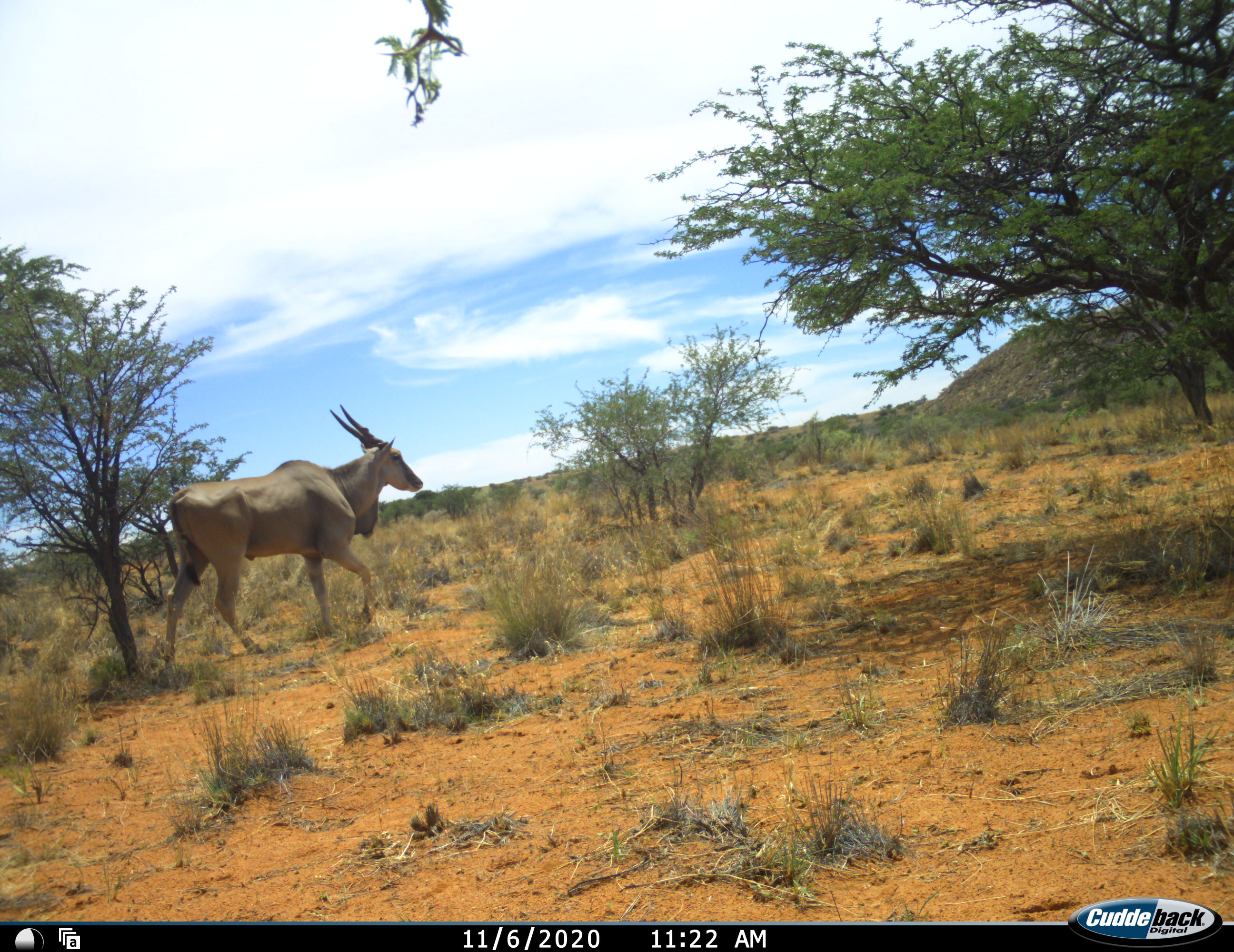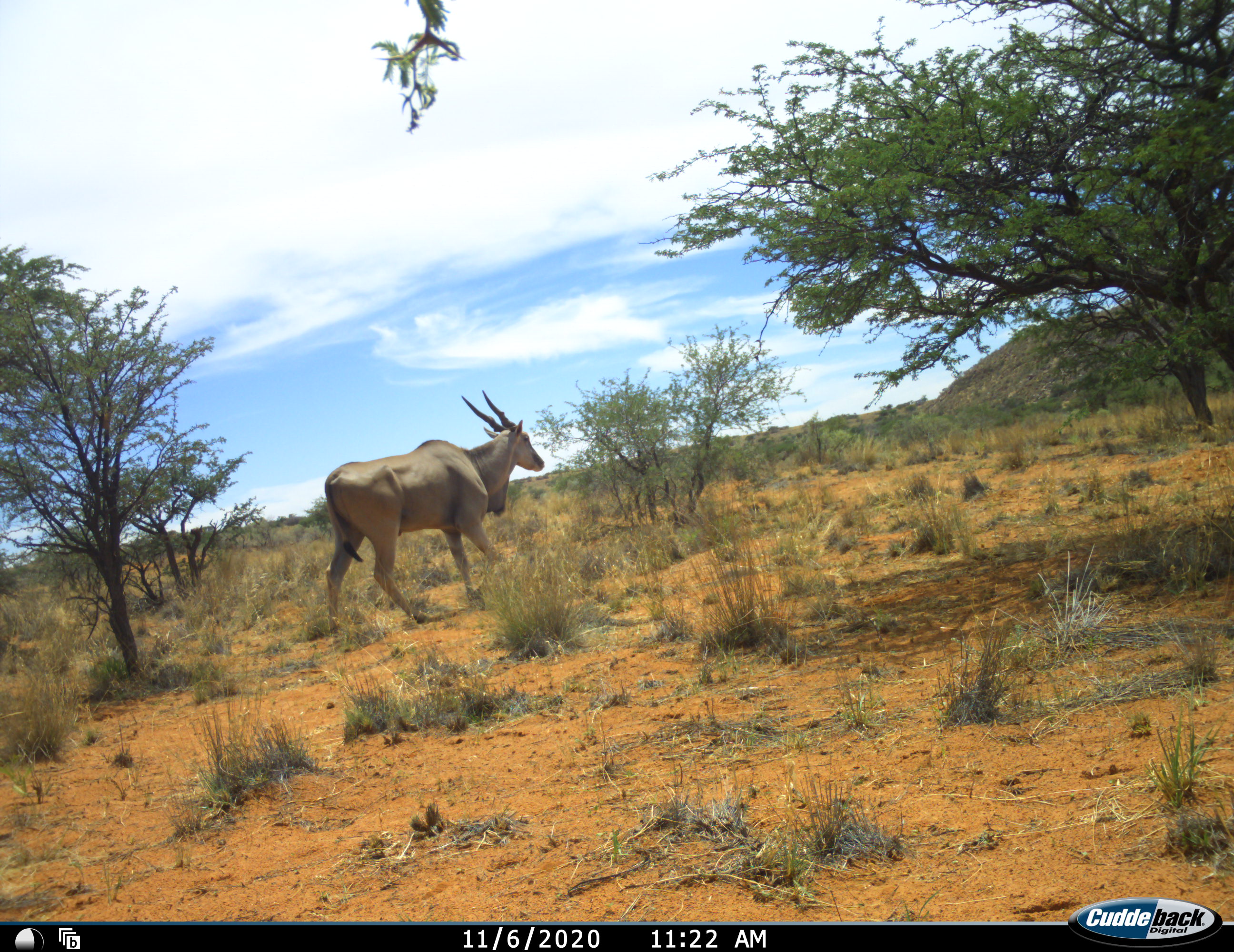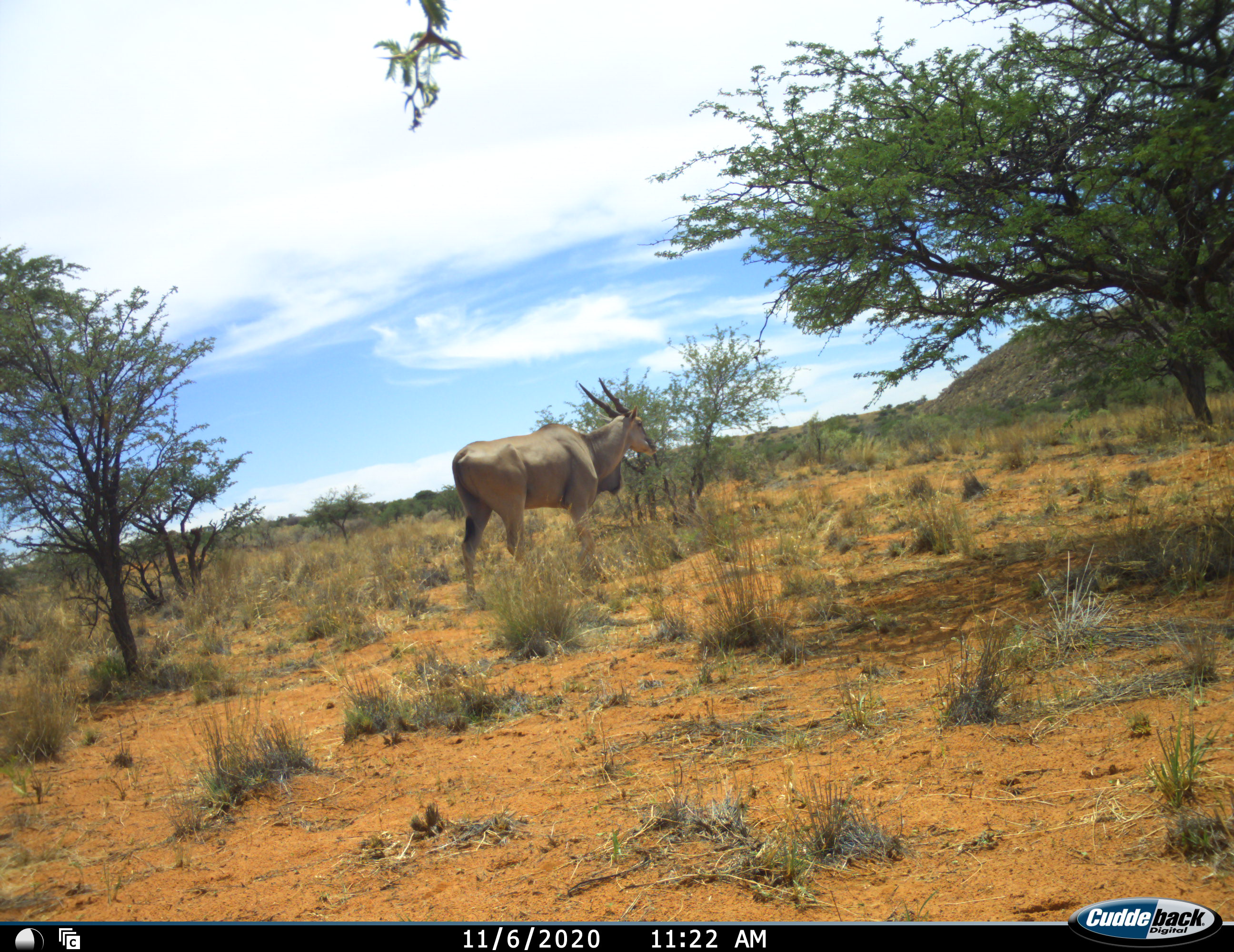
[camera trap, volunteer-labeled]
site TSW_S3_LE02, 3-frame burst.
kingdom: Animalia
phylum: Chordata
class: Mammalia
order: Artiodactyla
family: Bovidae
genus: Tragelaphus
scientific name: Tragelaphus oryx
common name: eland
Eland (Tragelaphus oryx), count 1. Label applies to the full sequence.